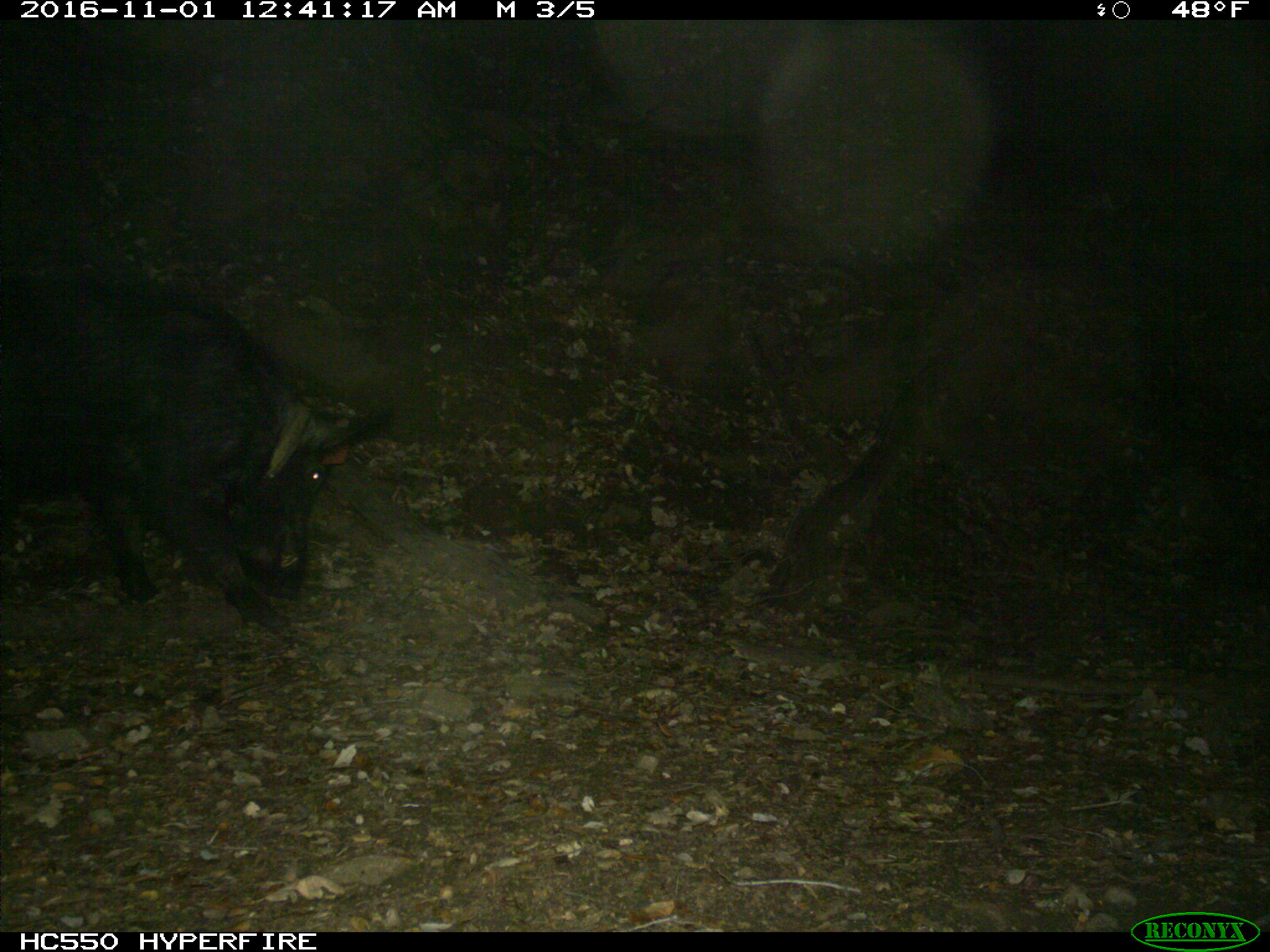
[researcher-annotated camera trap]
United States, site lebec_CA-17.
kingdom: Animalia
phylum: Chordata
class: Mammalia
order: Artiodactyla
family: Suidae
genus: Sus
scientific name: Sus scrofa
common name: wild boar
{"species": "Sus scrofa (wild boar)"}